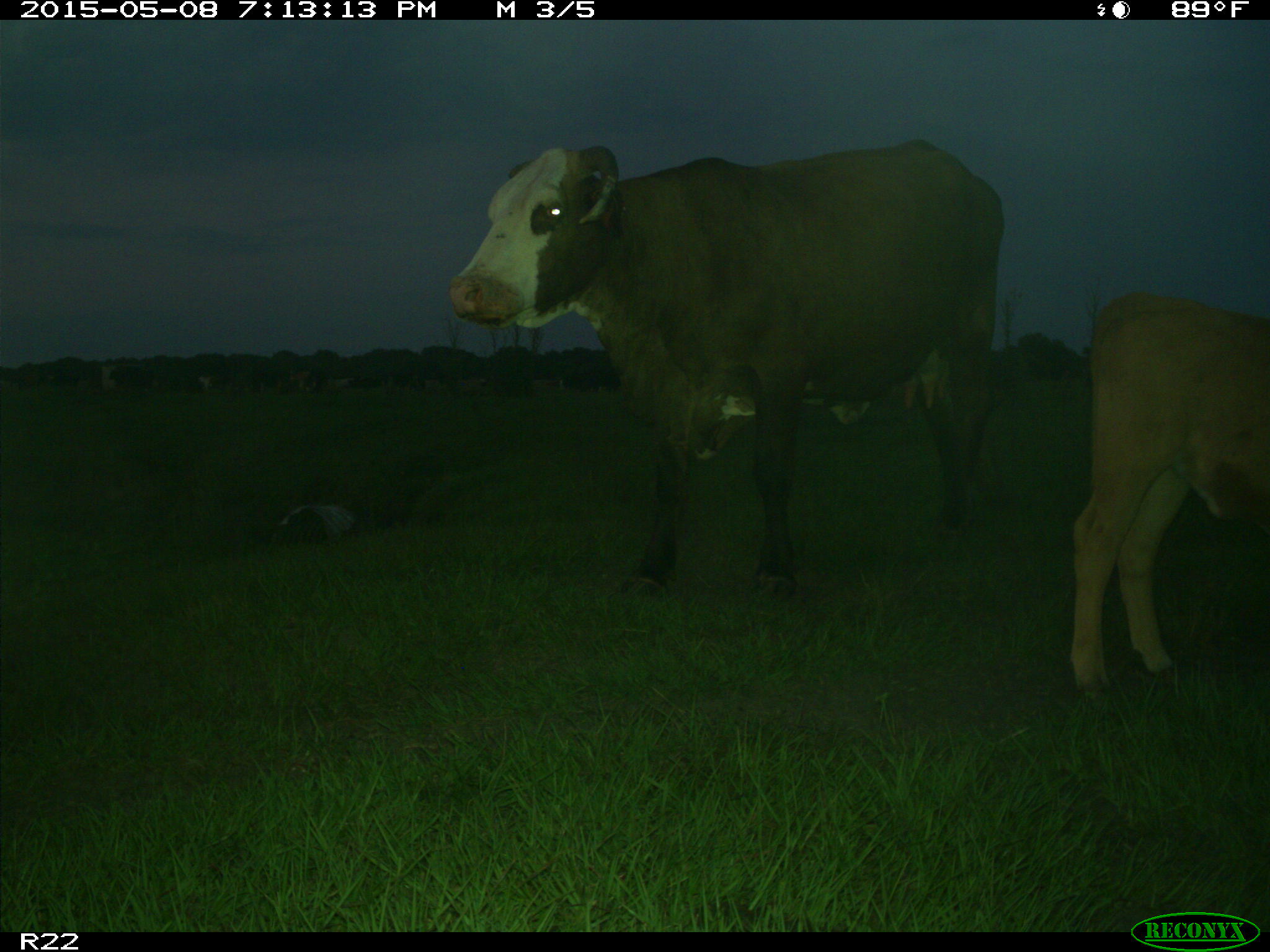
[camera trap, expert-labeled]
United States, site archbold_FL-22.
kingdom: Animalia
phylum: Chordata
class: Mammalia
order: Artiodactyla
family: Bovidae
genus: Bos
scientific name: Bos taurus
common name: domestic cow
Bos taurus (domestic cow).